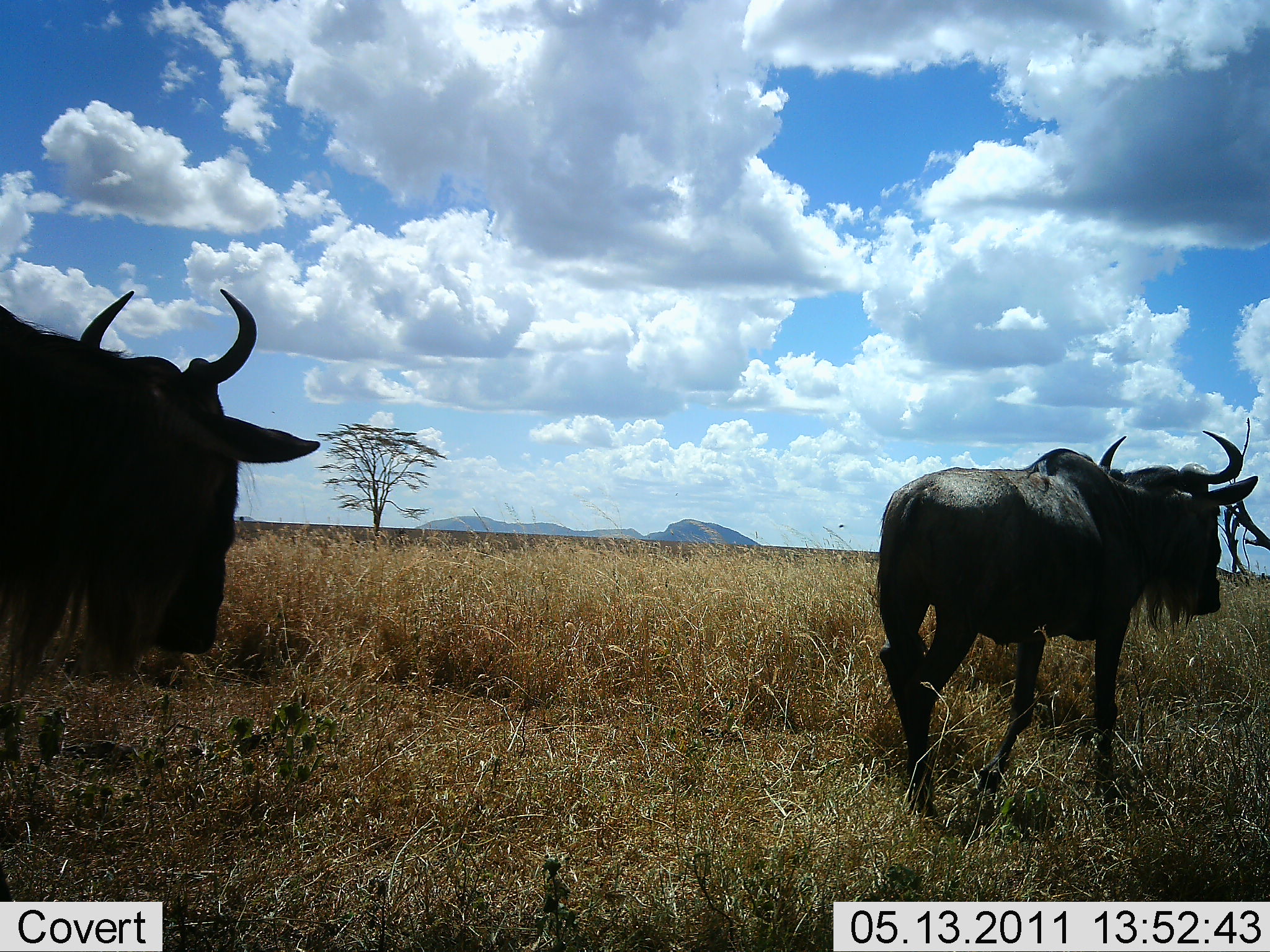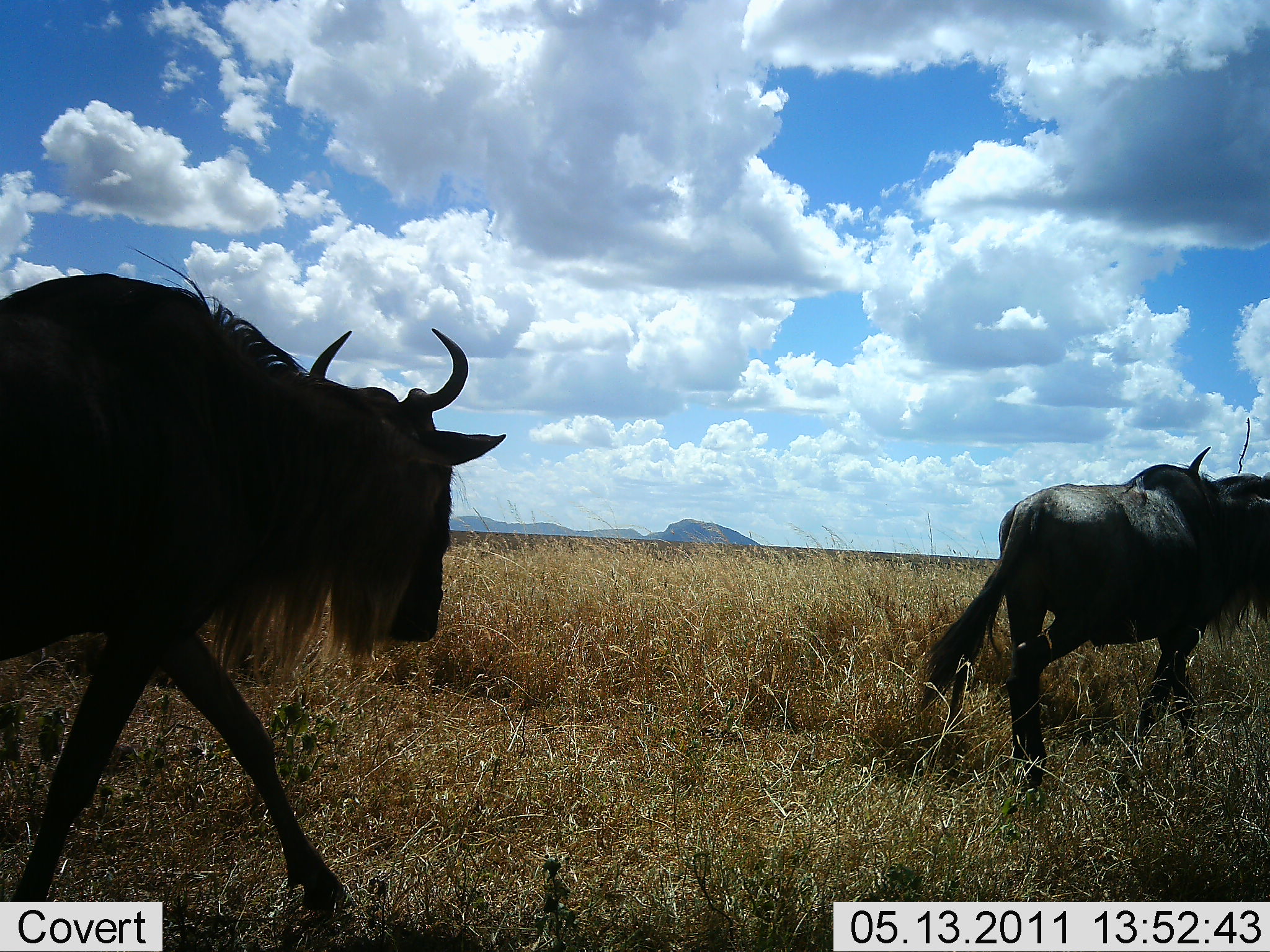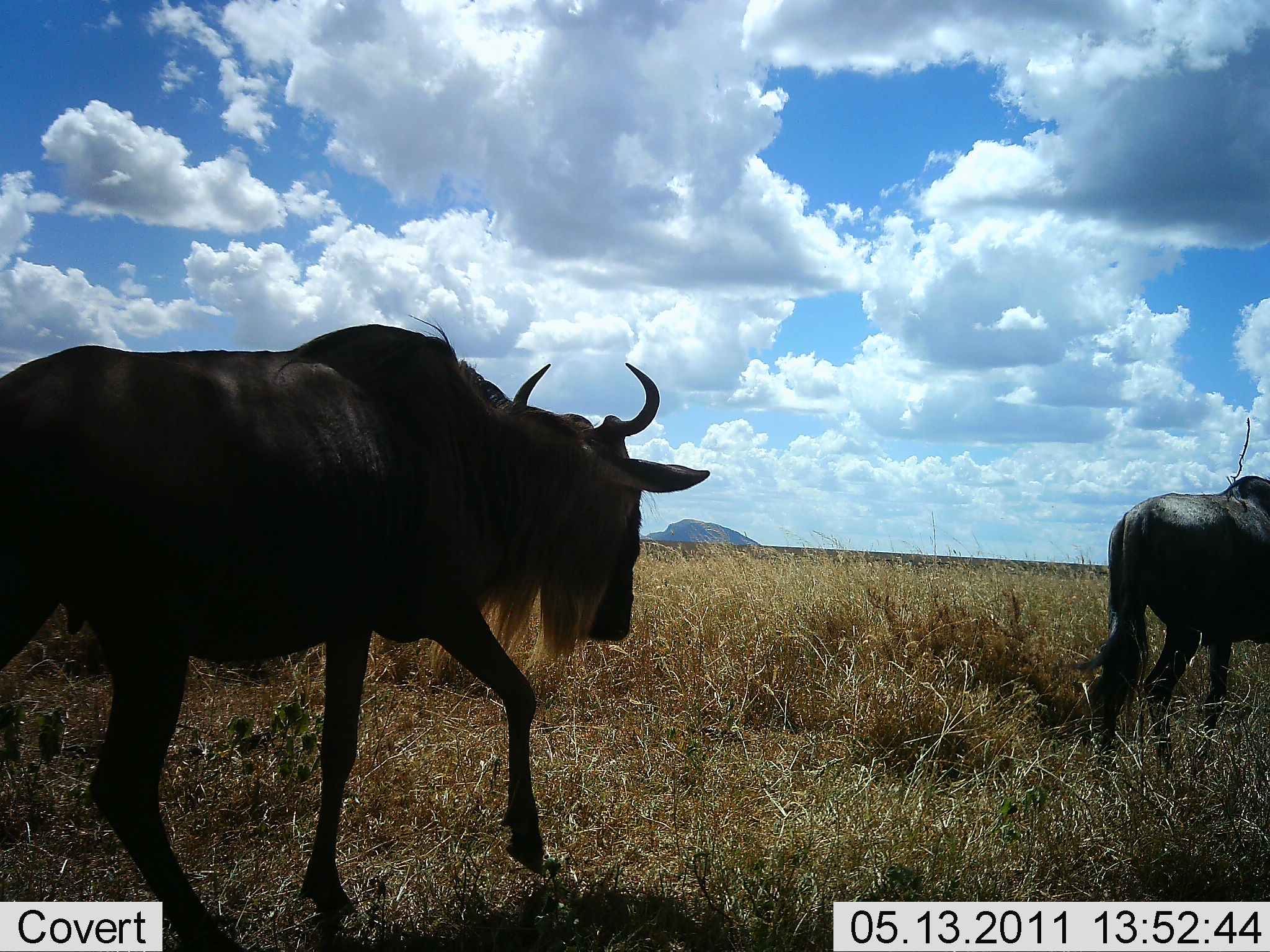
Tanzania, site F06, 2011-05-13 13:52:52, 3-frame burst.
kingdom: Animalia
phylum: Chordata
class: Mammalia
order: Artiodactyla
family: Bovidae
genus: Connochaetes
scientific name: Connochaetes taurinus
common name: blue wildebeest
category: wildebeest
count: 2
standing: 0%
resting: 0%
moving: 100%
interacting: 0%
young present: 0%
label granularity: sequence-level